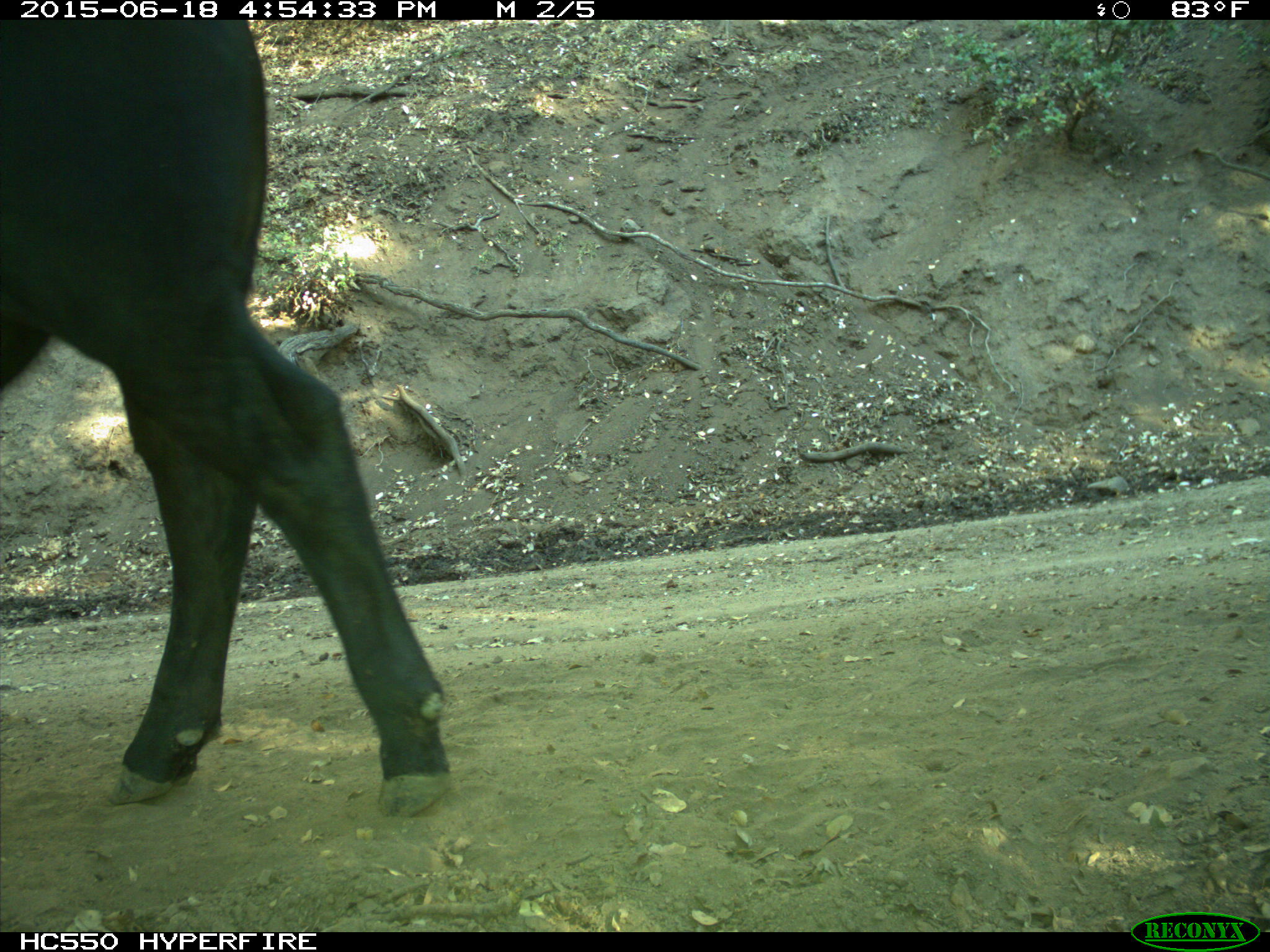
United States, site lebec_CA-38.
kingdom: Animalia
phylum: Chordata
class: Mammalia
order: Artiodactyla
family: Bovidae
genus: Bos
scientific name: Bos taurus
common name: domestic cow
Bos taurus (domestic cow).